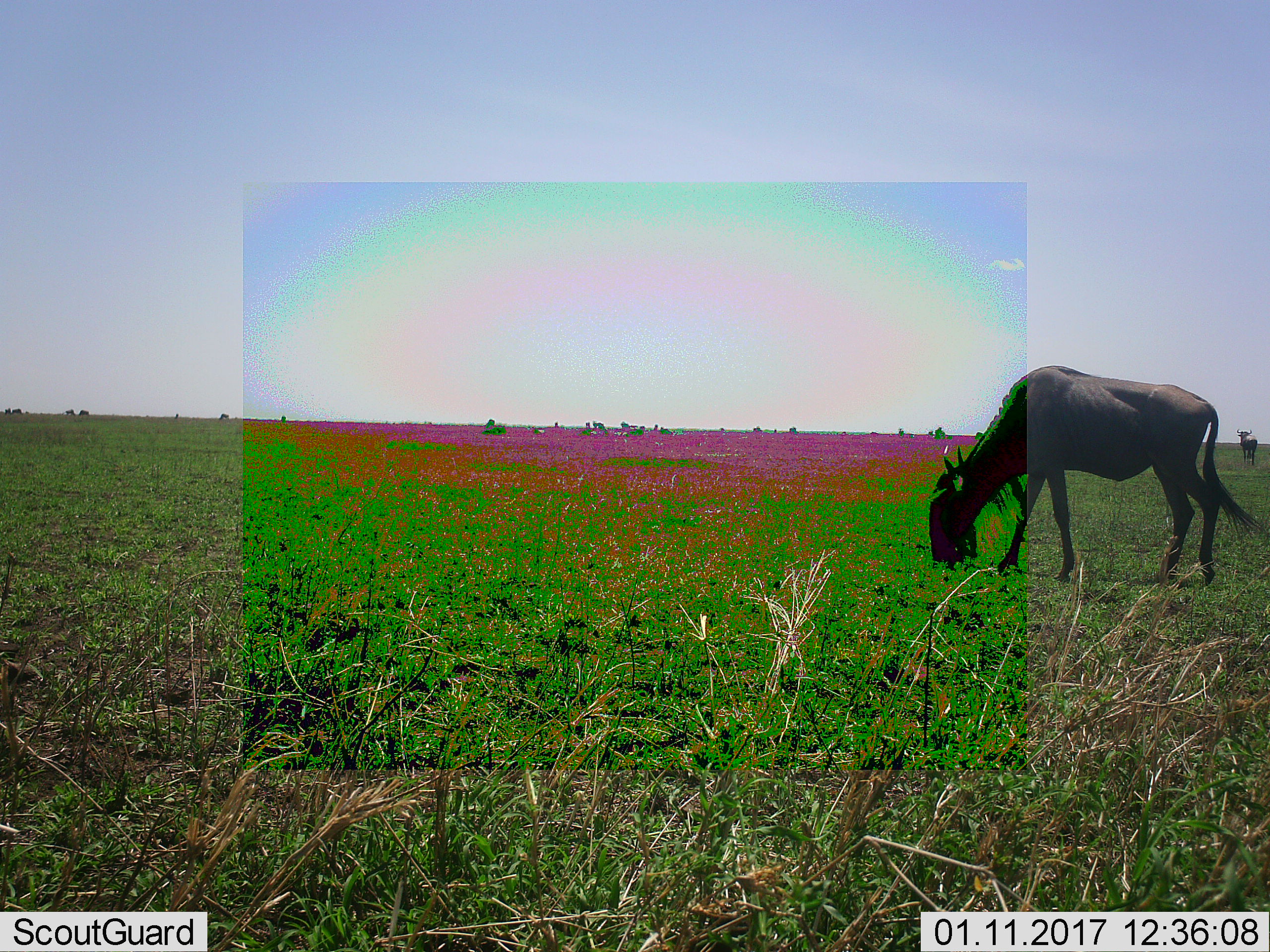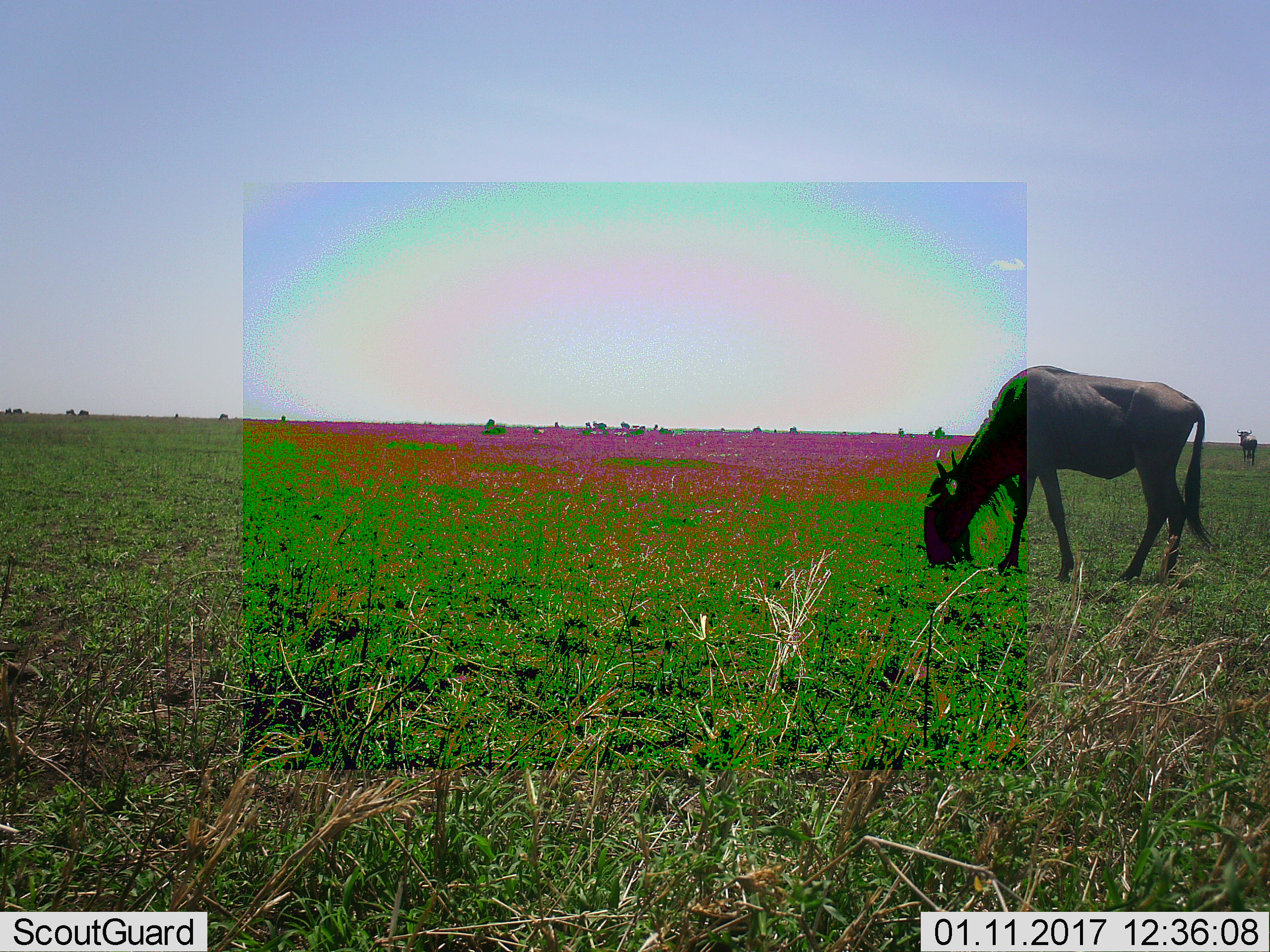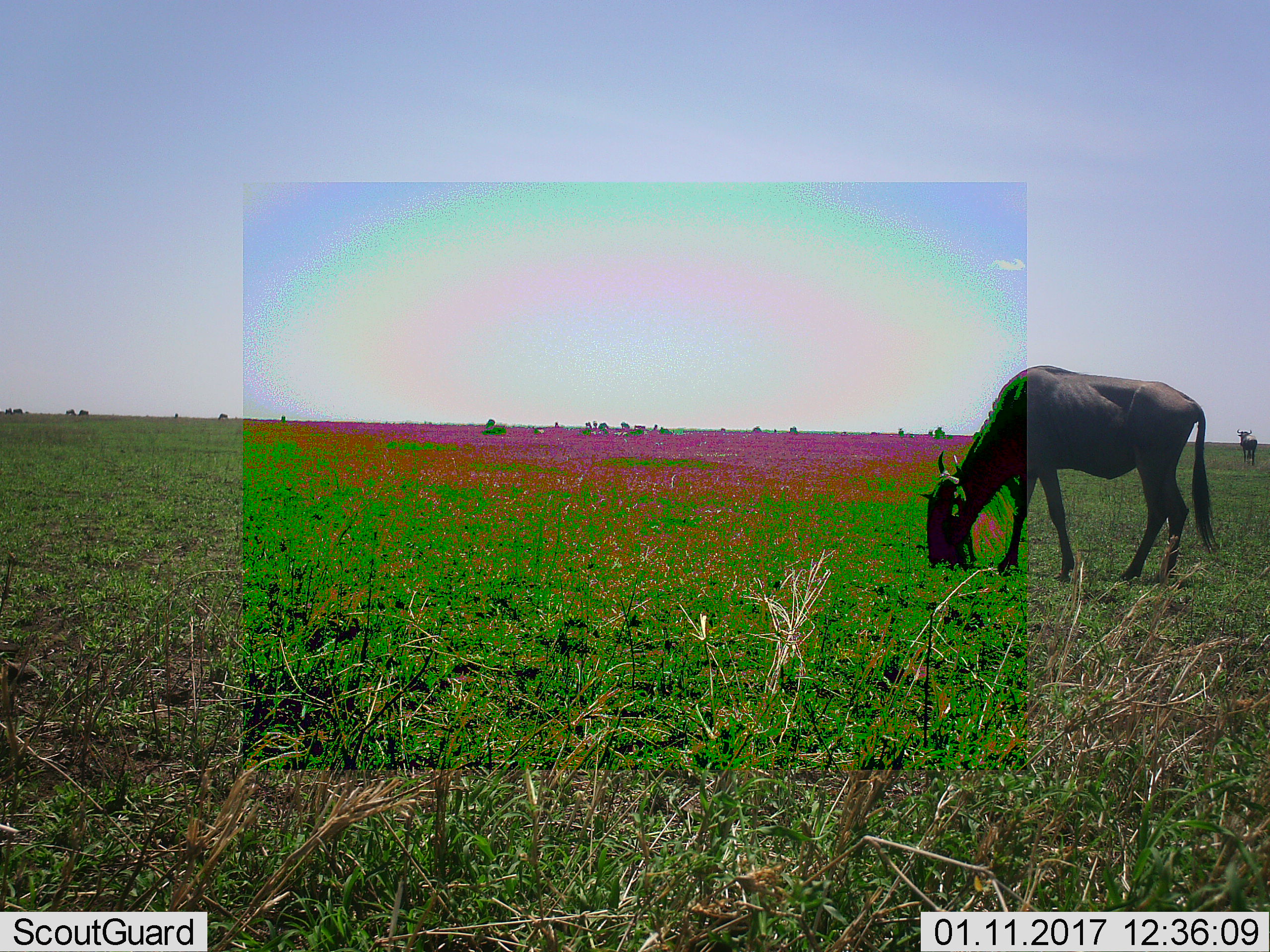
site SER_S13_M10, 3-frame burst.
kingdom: Animalia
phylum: Chordata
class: Mammalia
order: Artiodactyla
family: Bovidae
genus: Connochaetes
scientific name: Connochaetes taurinus taurinus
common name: blue wildebeest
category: wildebeestblue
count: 2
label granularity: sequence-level